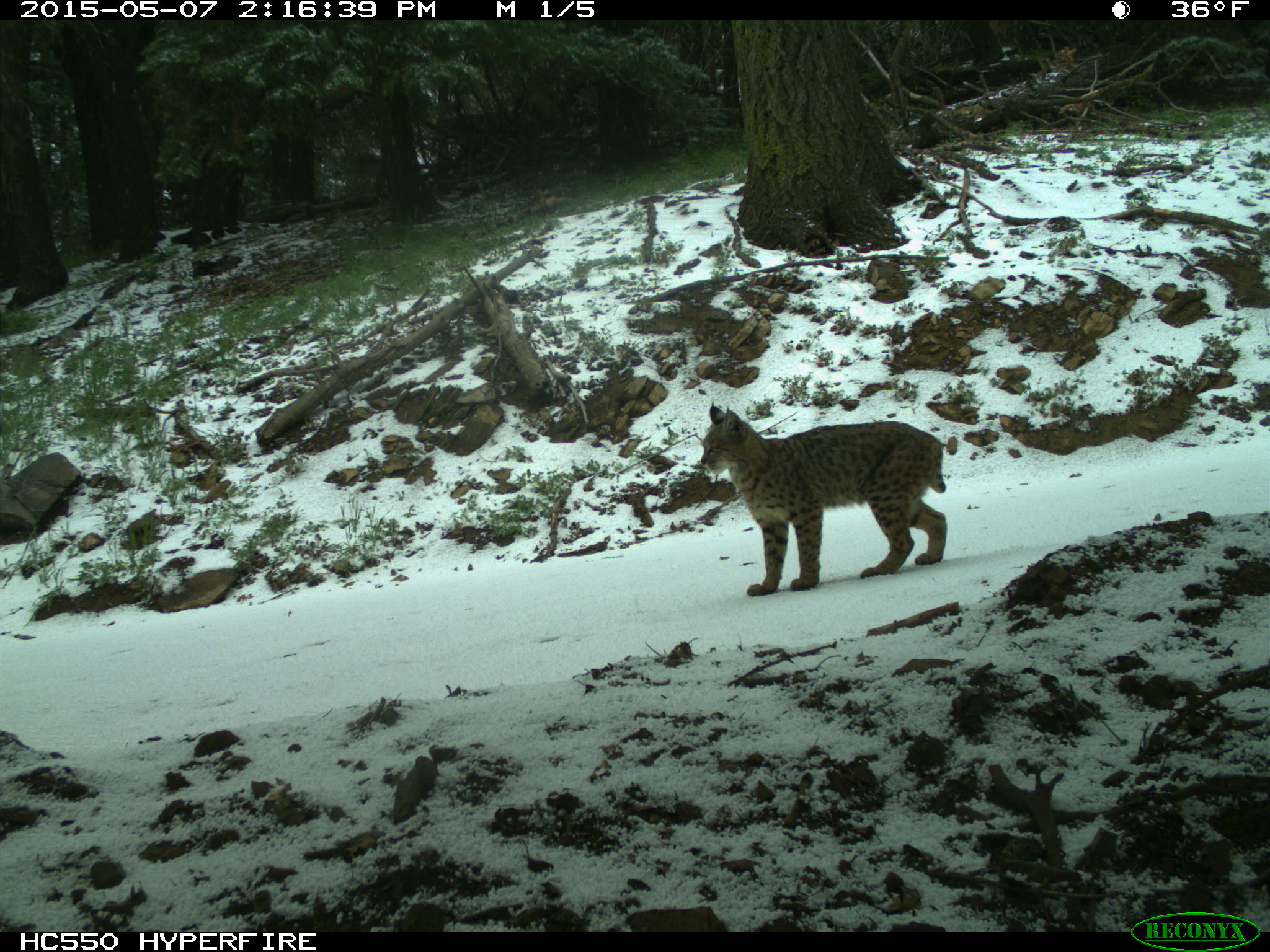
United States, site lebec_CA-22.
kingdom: Animalia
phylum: Chordata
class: Mammalia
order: Carnivora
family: Felidae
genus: Lynx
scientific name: Lynx rufus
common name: bobcat